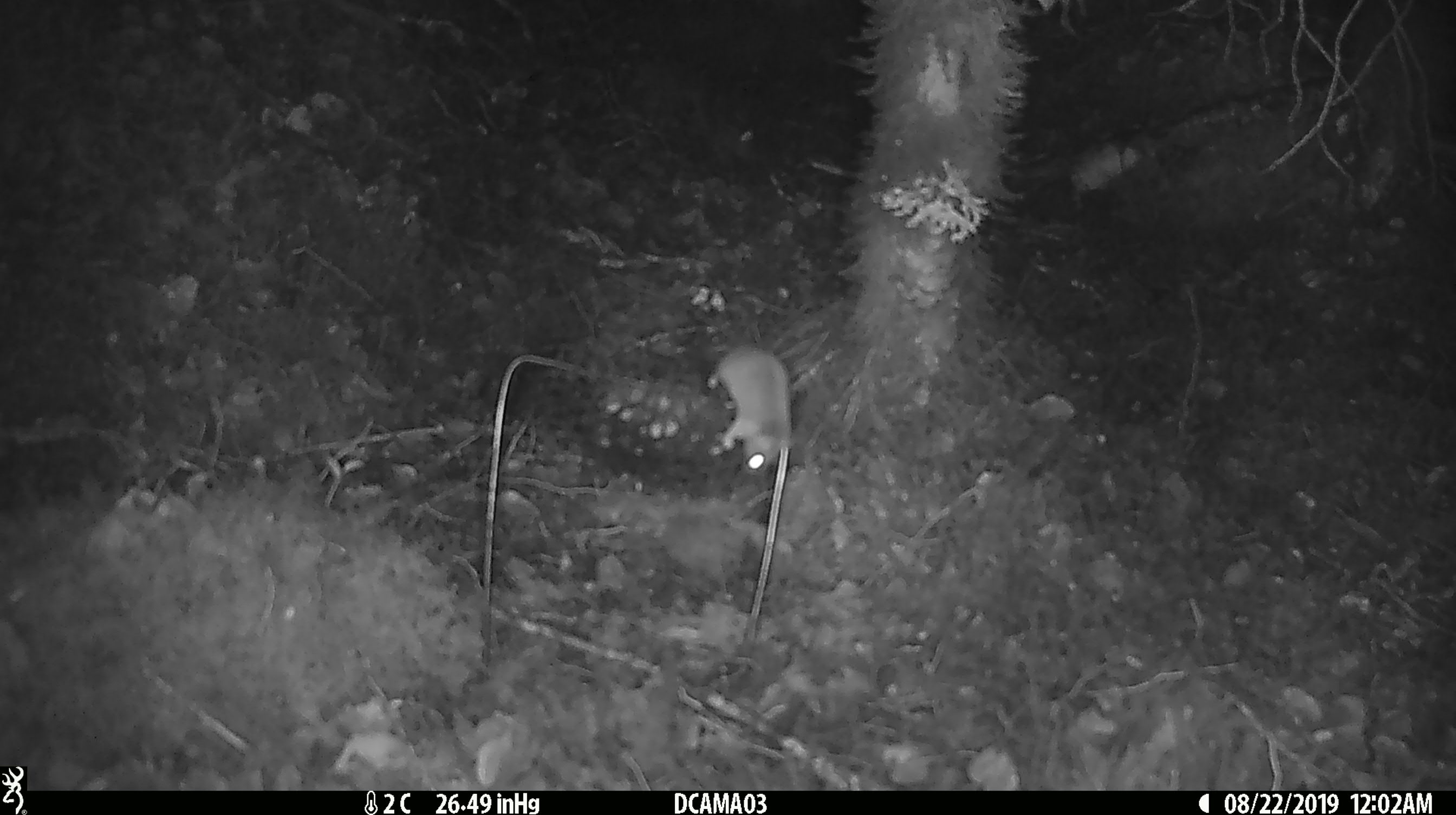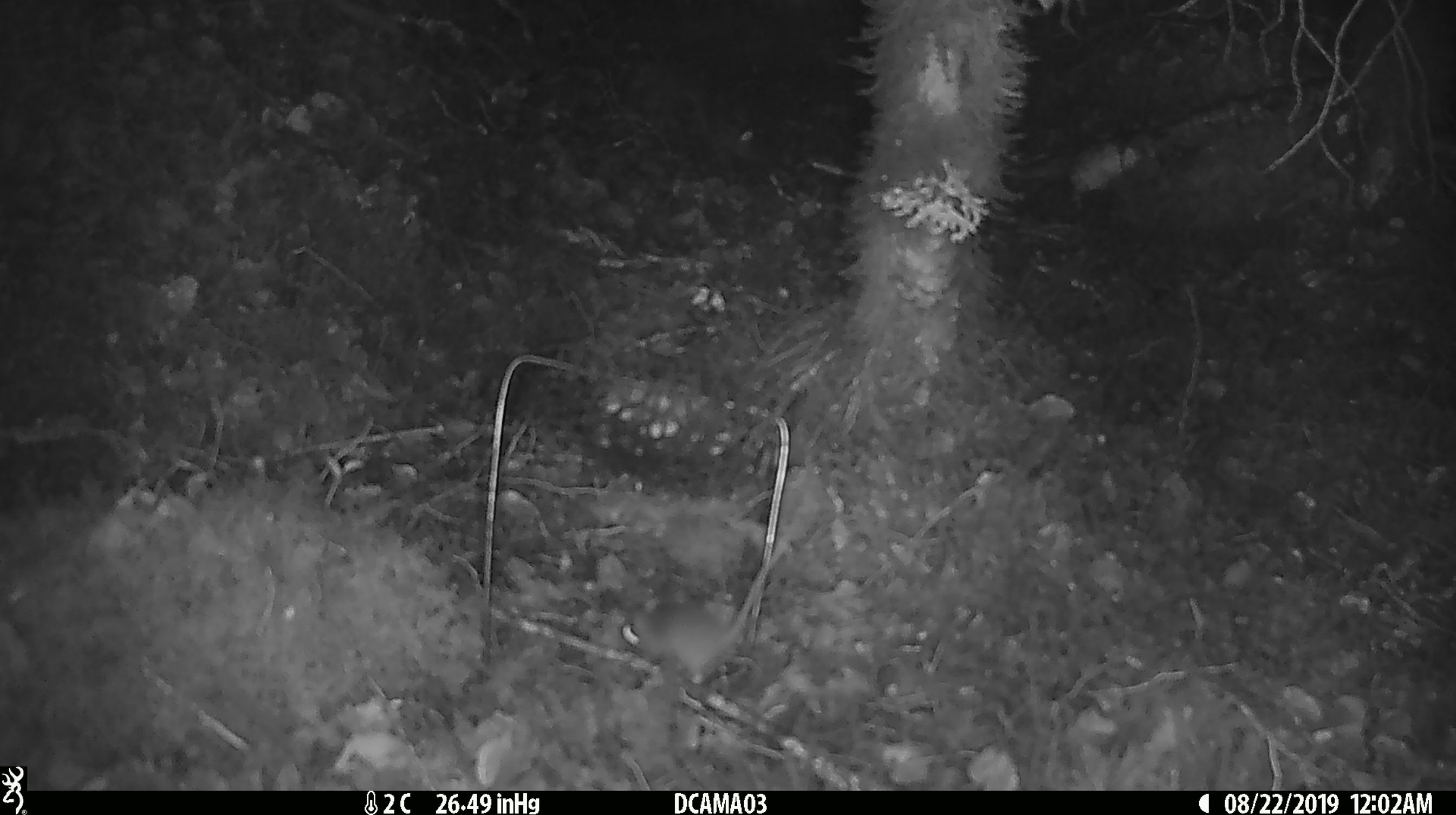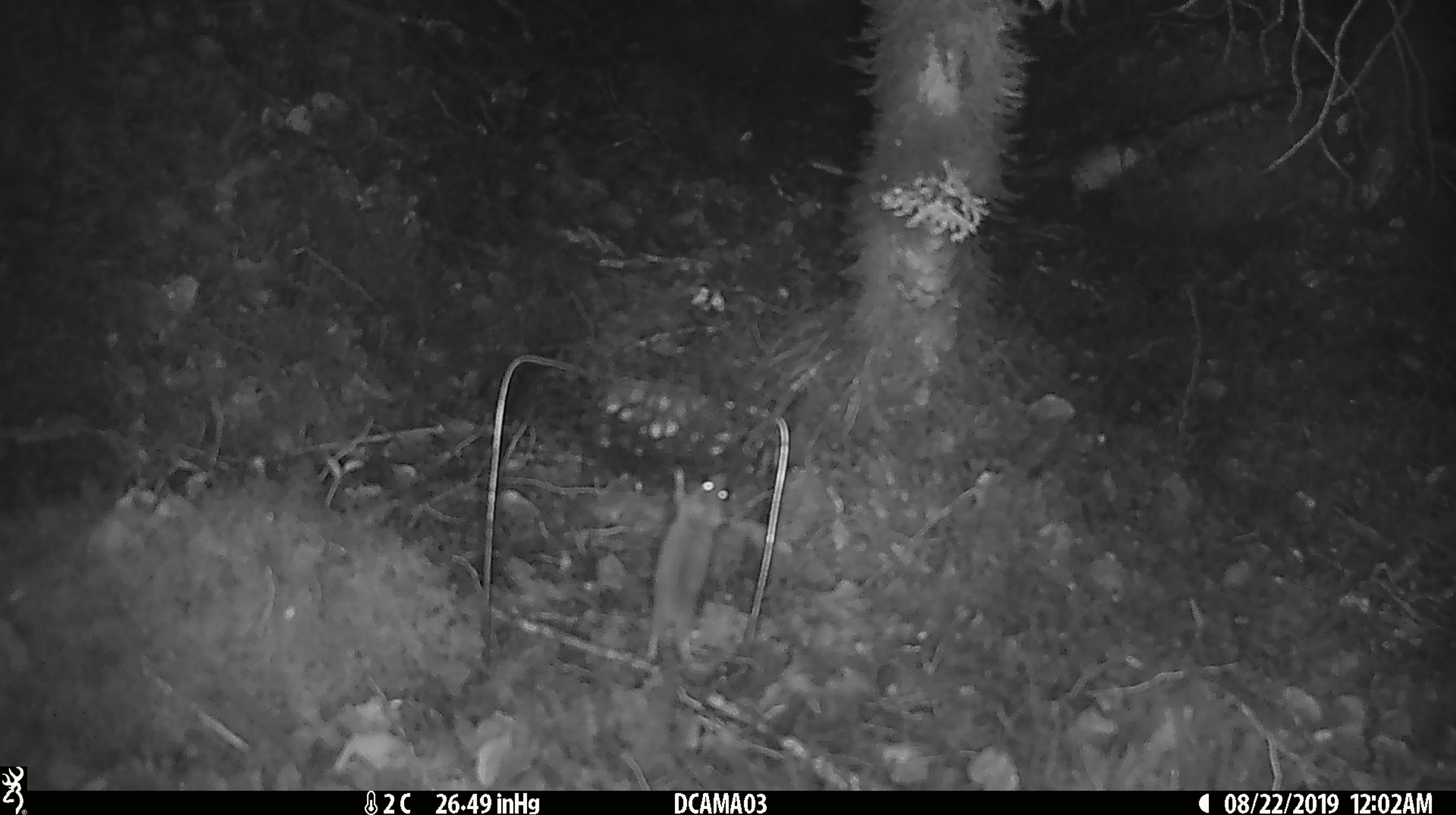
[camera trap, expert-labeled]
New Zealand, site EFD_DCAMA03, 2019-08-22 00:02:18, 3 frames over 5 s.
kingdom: Animalia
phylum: Chordata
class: Mammalia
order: Rodentia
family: Muridae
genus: Mus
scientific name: Mus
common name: mouse